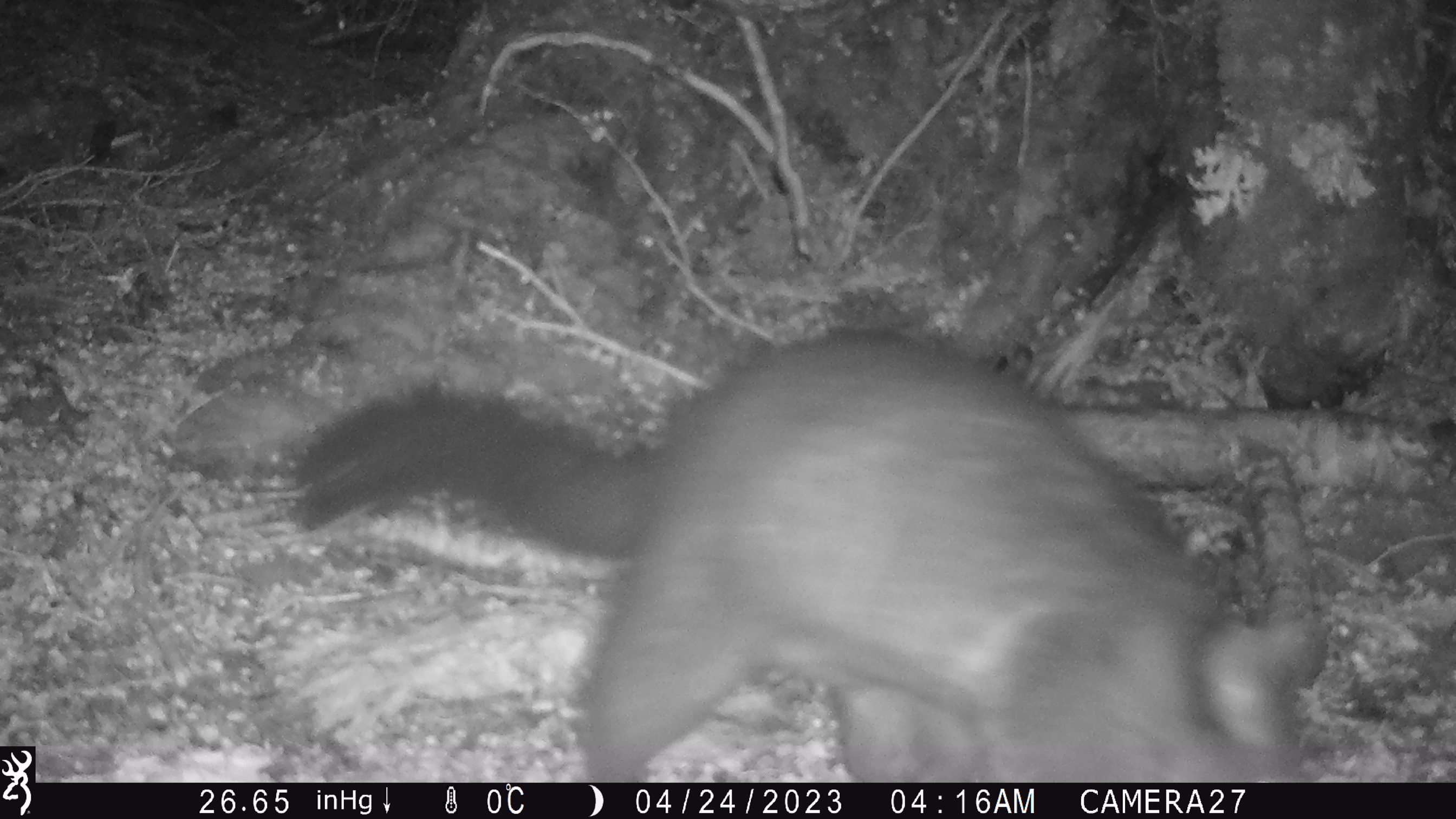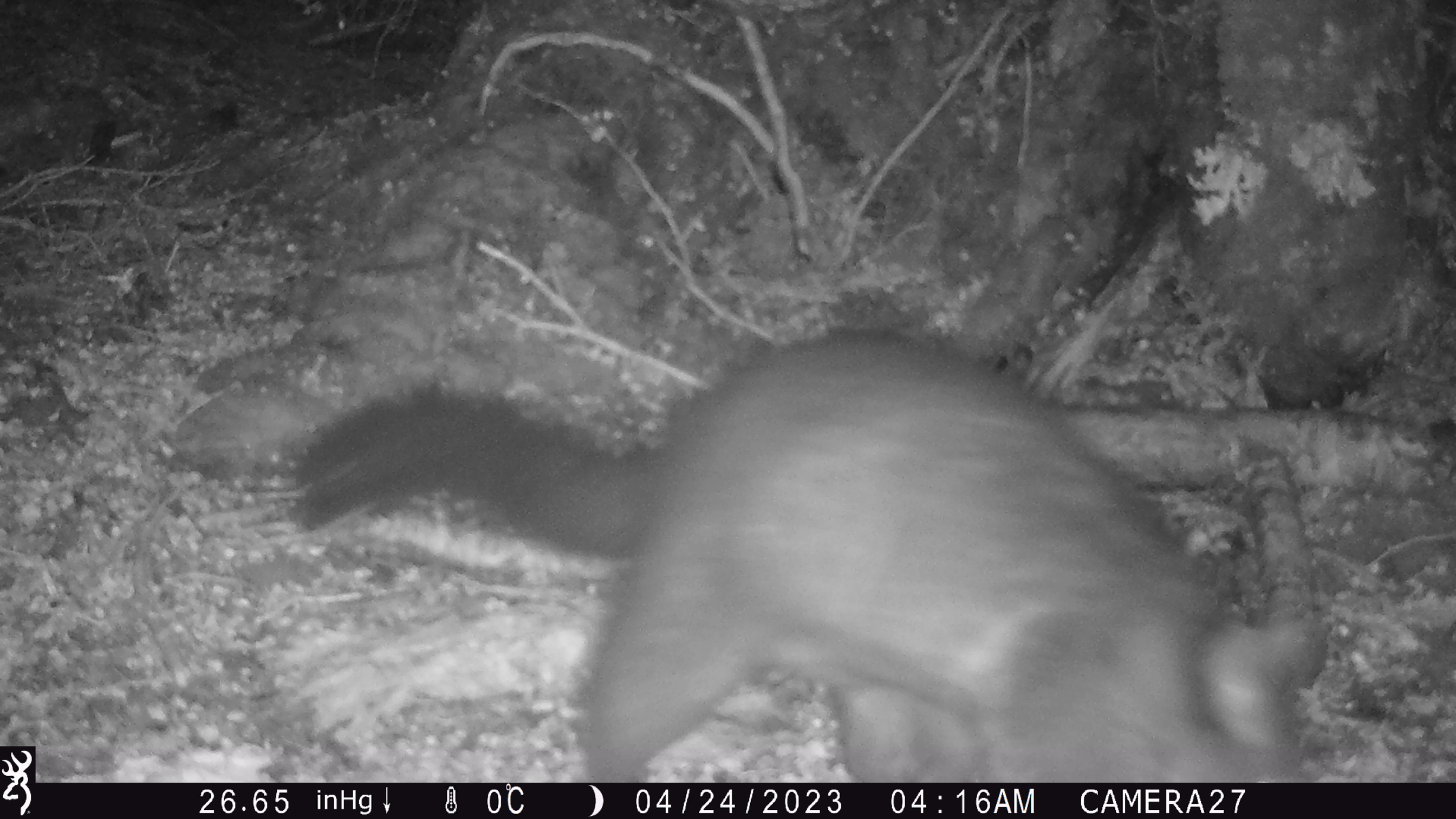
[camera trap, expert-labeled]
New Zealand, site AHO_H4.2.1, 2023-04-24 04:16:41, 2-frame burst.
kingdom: Animalia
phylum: Chordata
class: Mammalia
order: Diprotodontia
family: Phalangeridae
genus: Trichosurus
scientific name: Trichosurus vulpecula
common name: common brushtail possum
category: possum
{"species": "possum (common brushtail possum) (Trichosurus vulpecula)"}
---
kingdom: Animalia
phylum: Chordata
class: Mammalia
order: Carnivora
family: Mustelidae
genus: Mustela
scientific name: Mustela erminea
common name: stoat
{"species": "stoat (Mustela erminea)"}